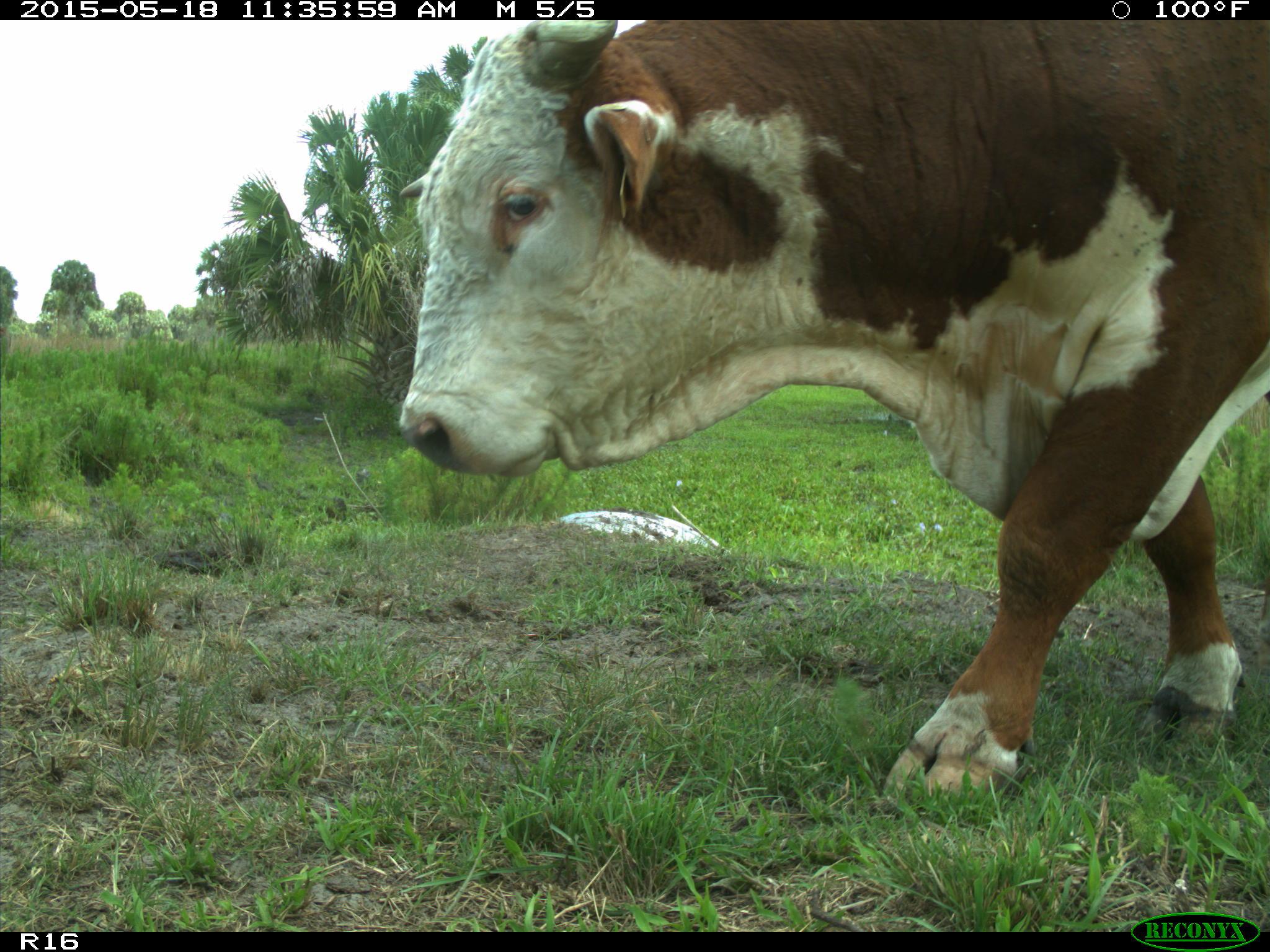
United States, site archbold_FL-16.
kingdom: Animalia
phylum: Chordata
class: Mammalia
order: Artiodactyla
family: Bovidae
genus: Bos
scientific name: Bos taurus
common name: domestic cow